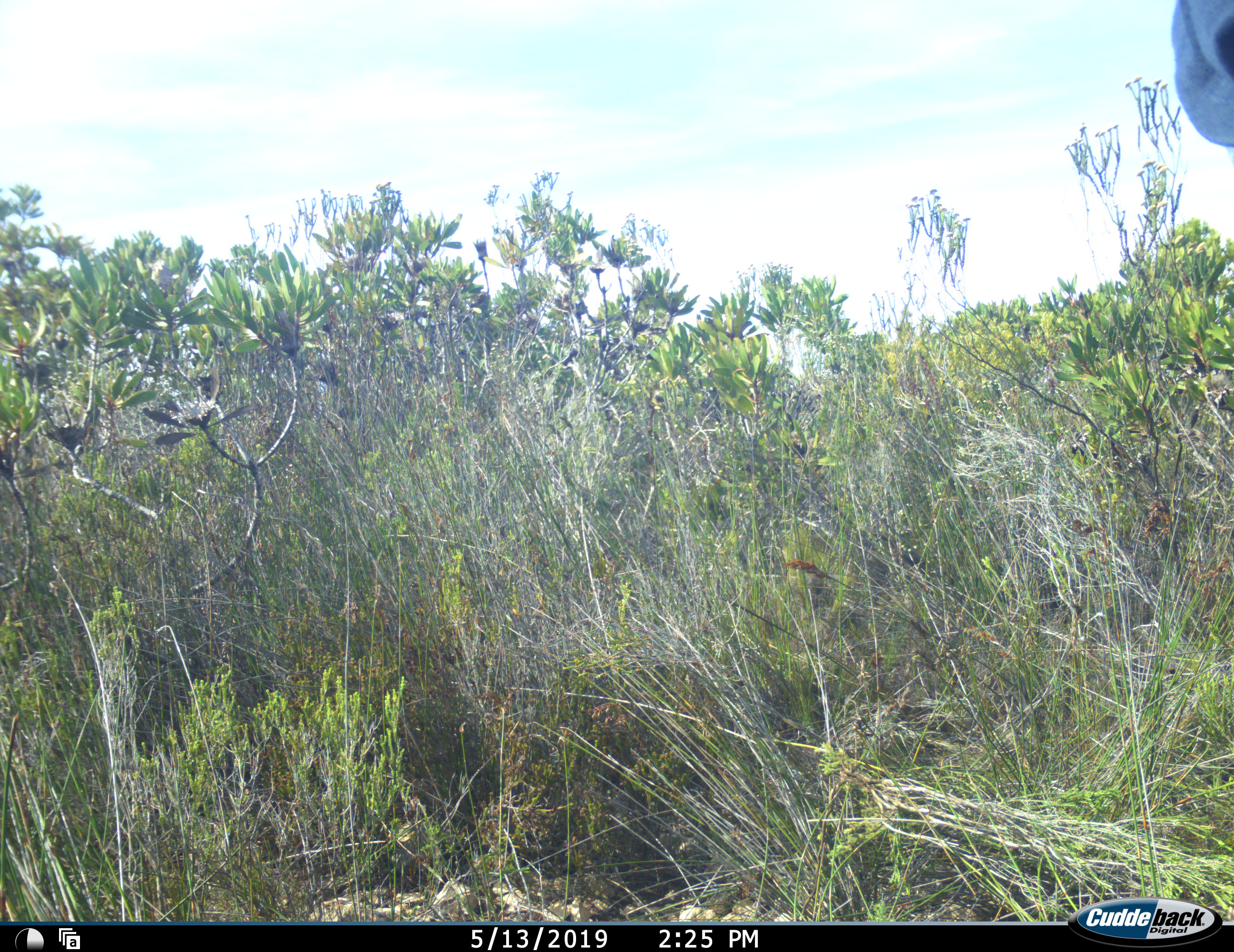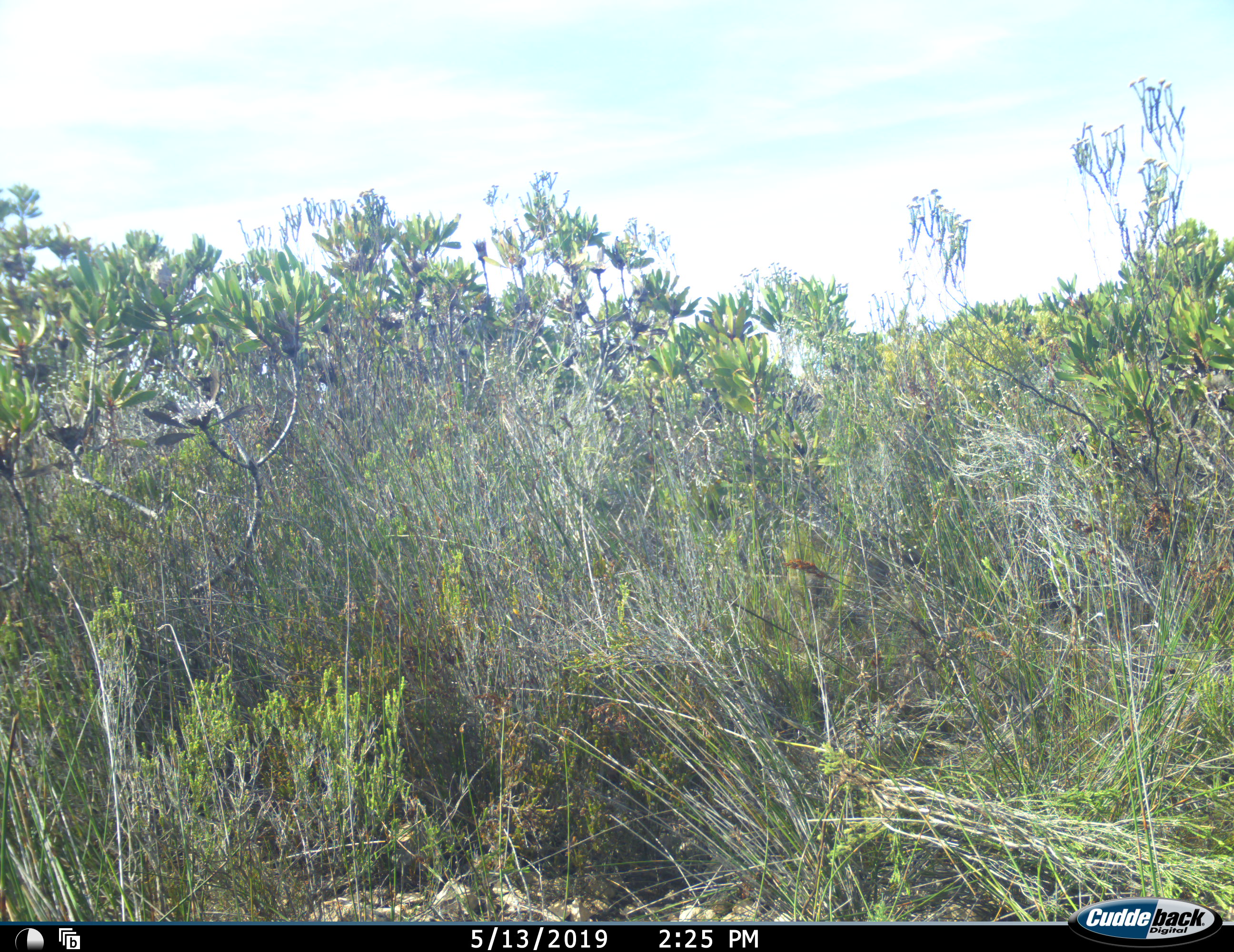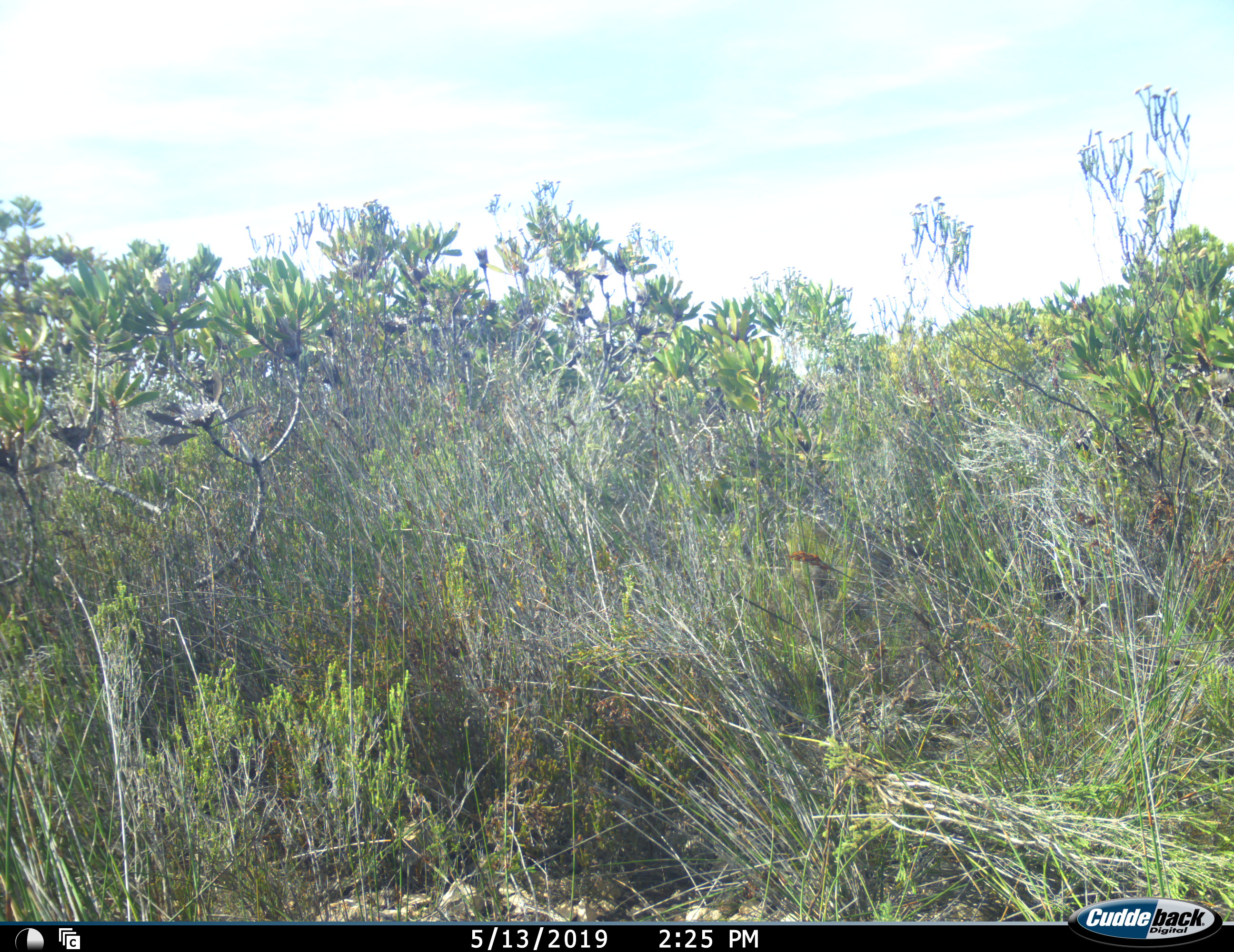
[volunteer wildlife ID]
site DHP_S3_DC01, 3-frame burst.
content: unidentified animal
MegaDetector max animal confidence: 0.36